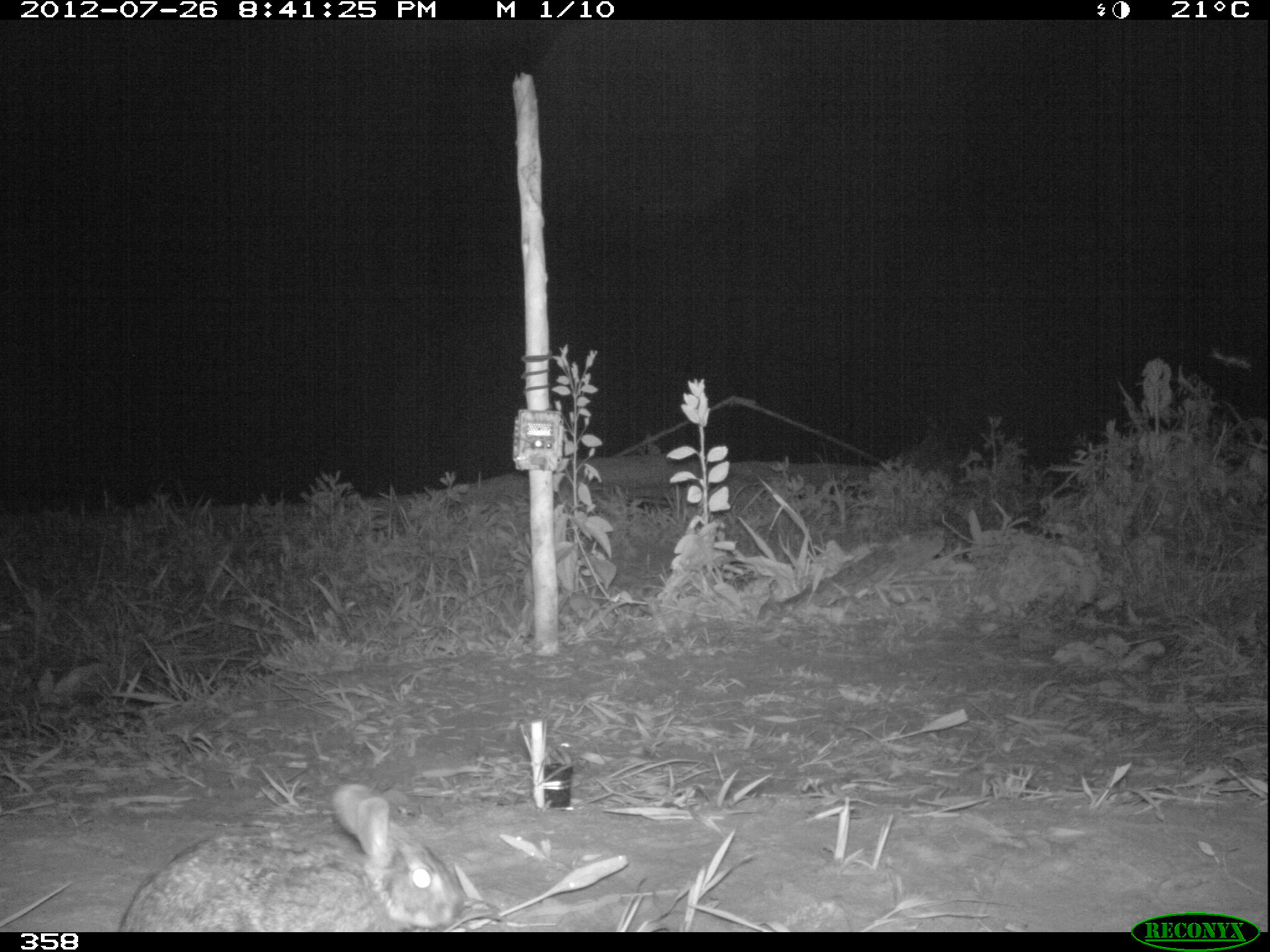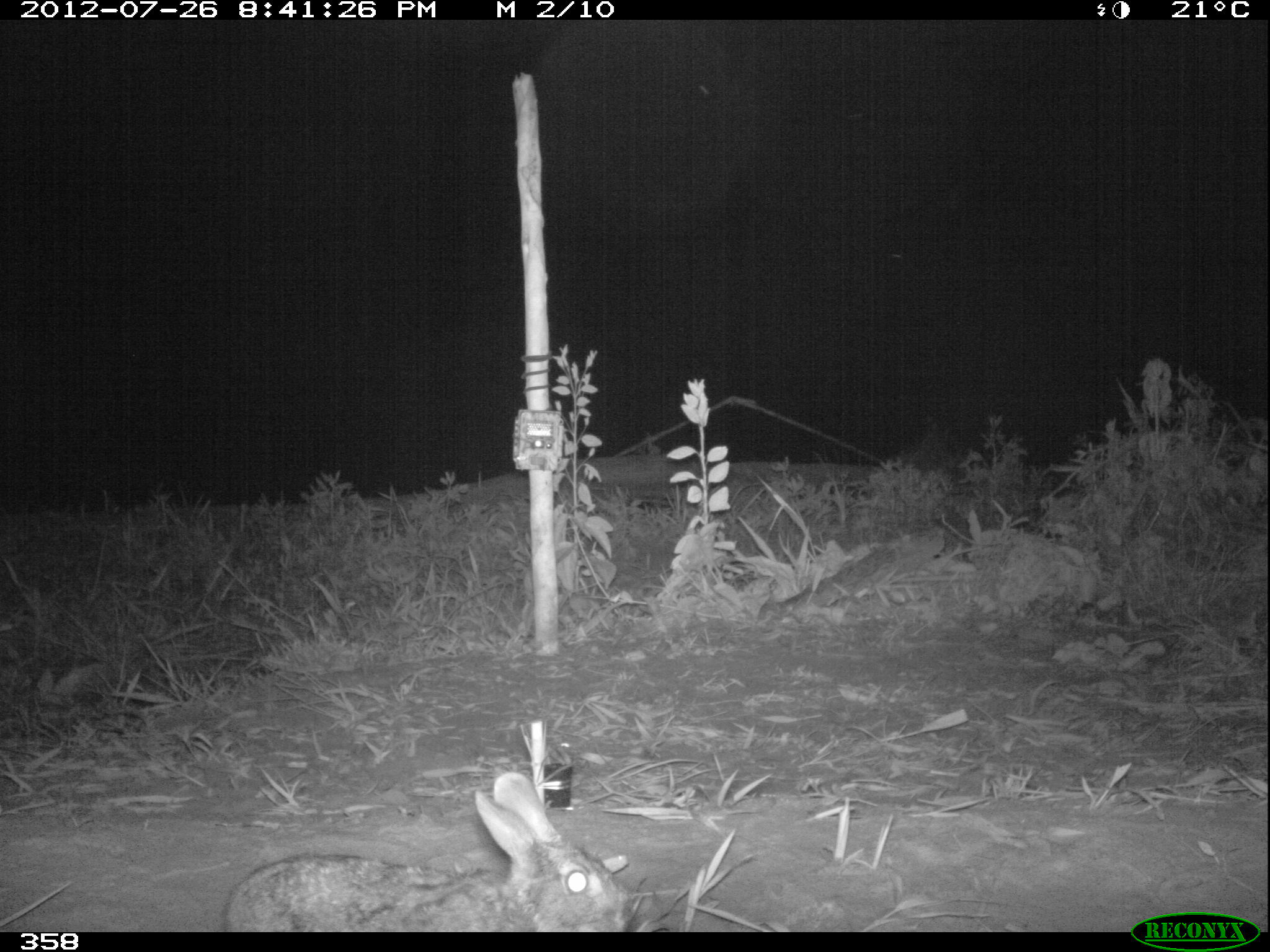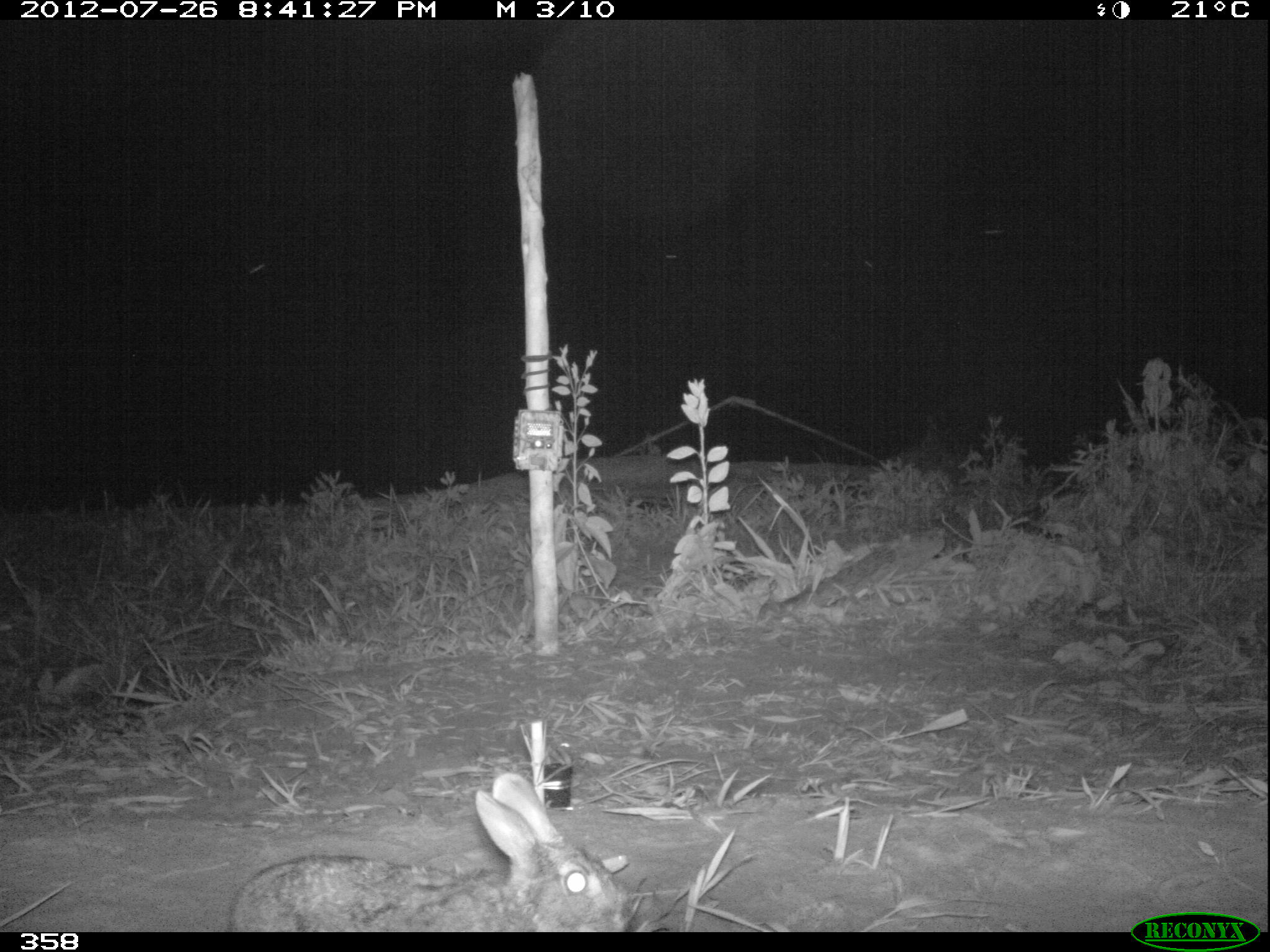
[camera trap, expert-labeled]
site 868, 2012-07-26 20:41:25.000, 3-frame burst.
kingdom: Animalia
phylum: Chordata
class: Mammalia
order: Lagomorpha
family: Leporidae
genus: Sylvilagus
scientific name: Sylvilagus brasiliensis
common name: tapeti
Sylvilagus brasiliensis (tapeti).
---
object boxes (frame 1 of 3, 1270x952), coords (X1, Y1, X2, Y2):
sylvilagus brasiliensis: (118, 778, 462, 929)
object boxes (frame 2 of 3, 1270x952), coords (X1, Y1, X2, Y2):
sylvilagus brasiliensis: (218, 769, 629, 927)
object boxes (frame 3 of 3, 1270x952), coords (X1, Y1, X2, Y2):
sylvilagus brasiliensis: (228, 772, 634, 932)